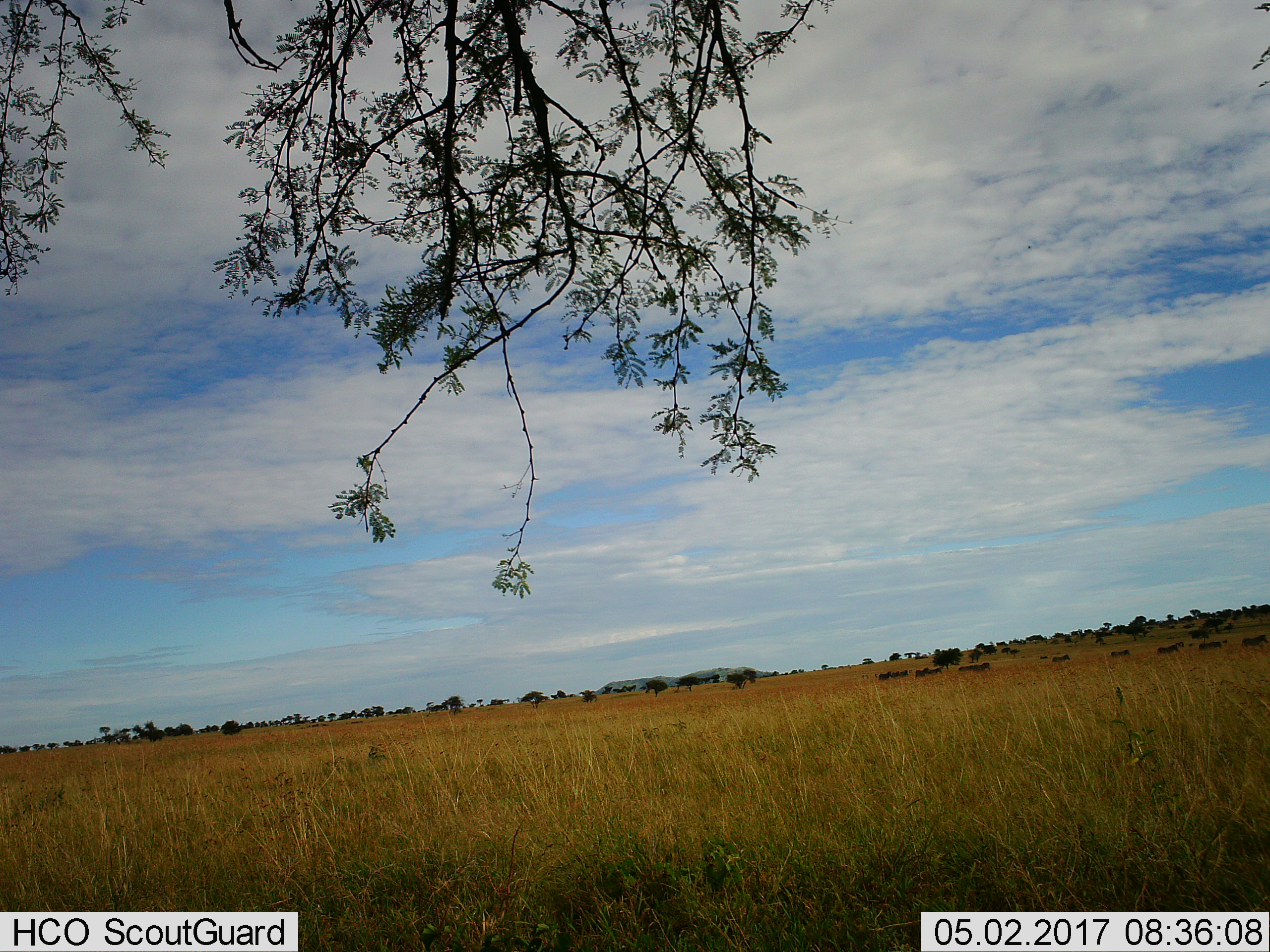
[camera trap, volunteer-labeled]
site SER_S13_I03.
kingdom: Animalia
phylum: Chordata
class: Mammalia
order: Perissodactyla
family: Equidae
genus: Equus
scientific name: Equus quagga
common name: plains zebra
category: zebraplains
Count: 11-50.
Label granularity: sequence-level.